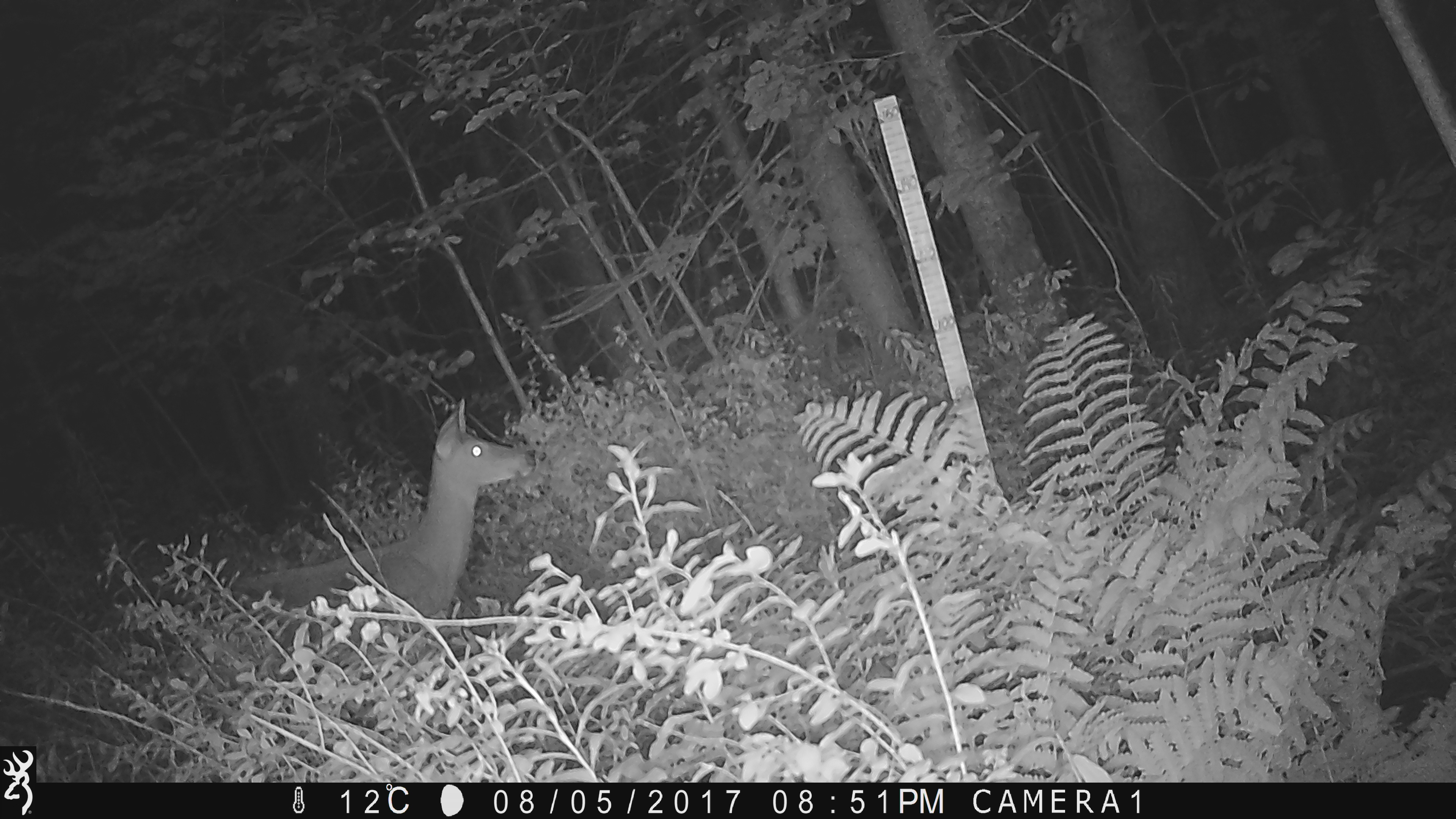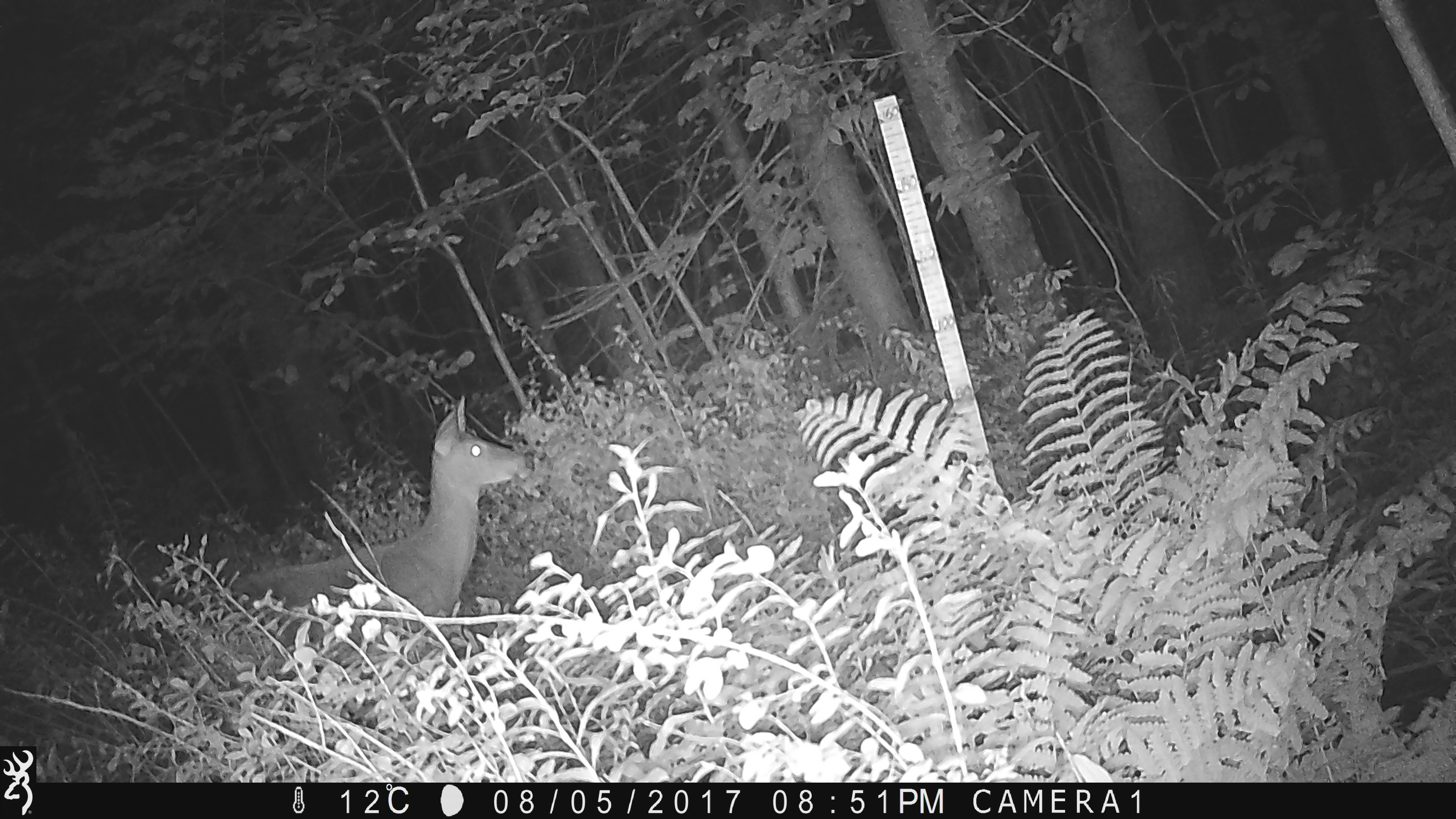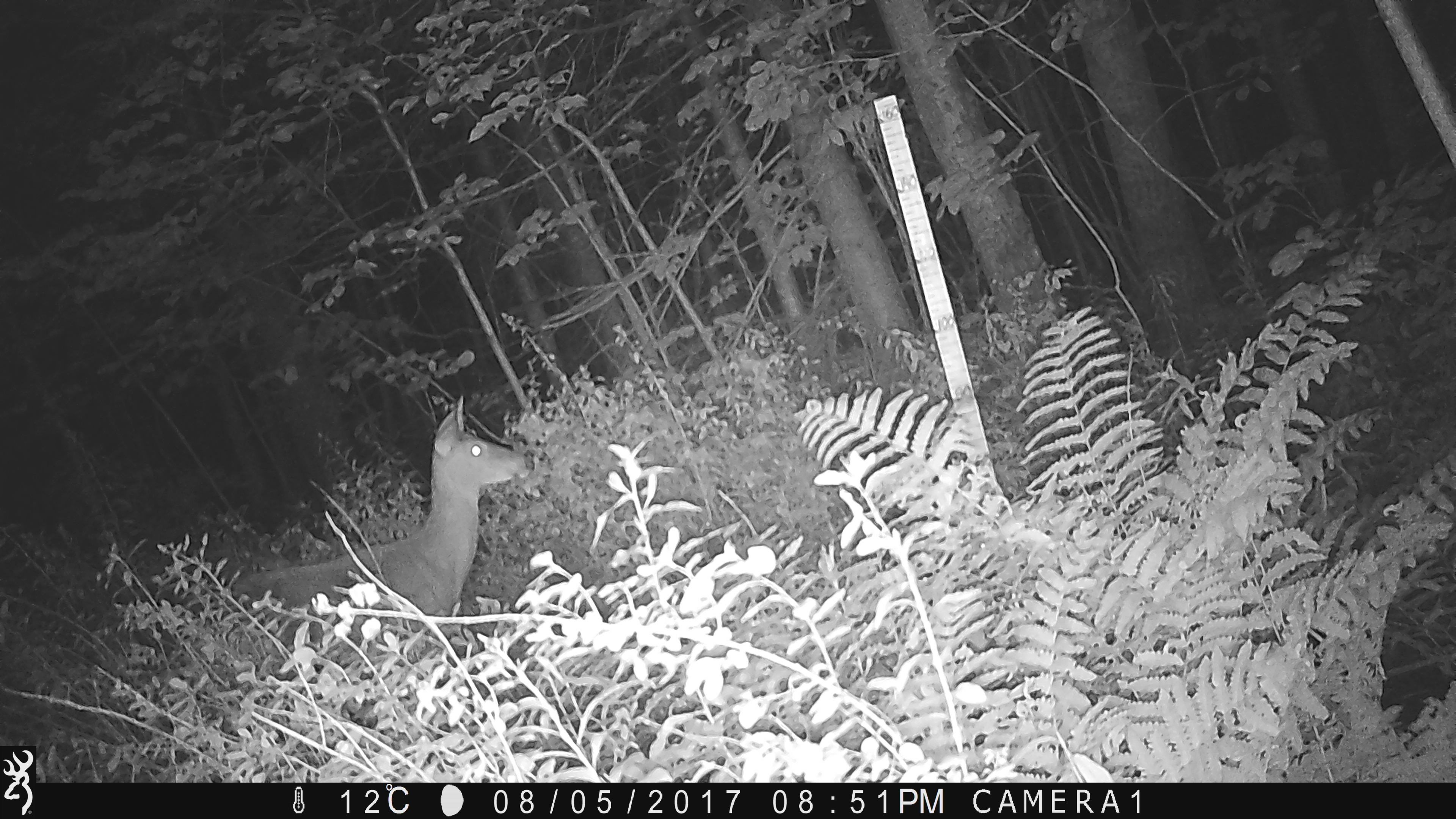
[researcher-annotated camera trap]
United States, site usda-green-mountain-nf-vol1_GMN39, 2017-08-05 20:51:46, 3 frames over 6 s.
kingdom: Animalia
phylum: Chordata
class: Mammalia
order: Artiodactyla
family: Cervidae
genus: Odocoileus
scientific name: Odocoileus virginianus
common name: white-tailed deer